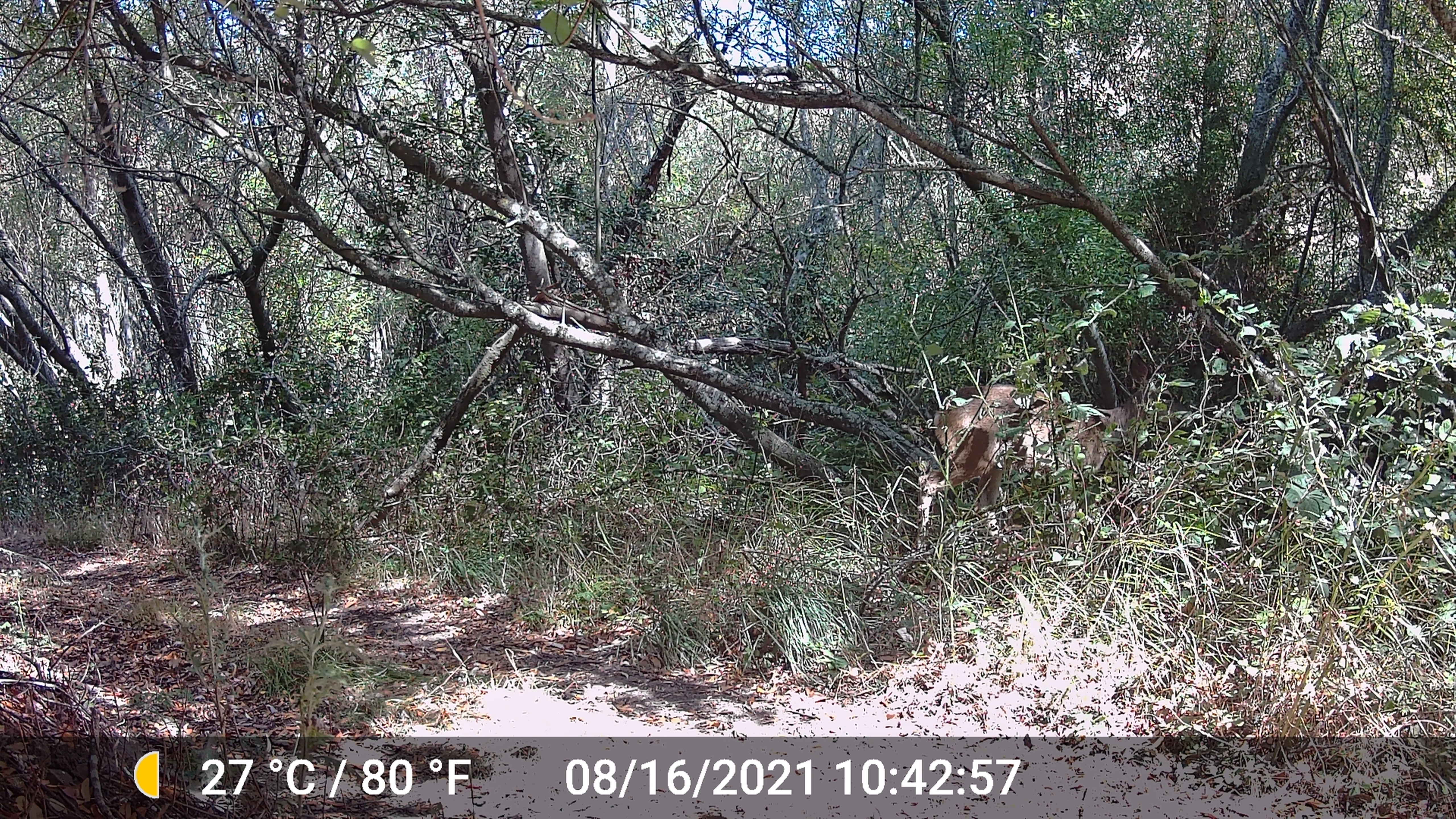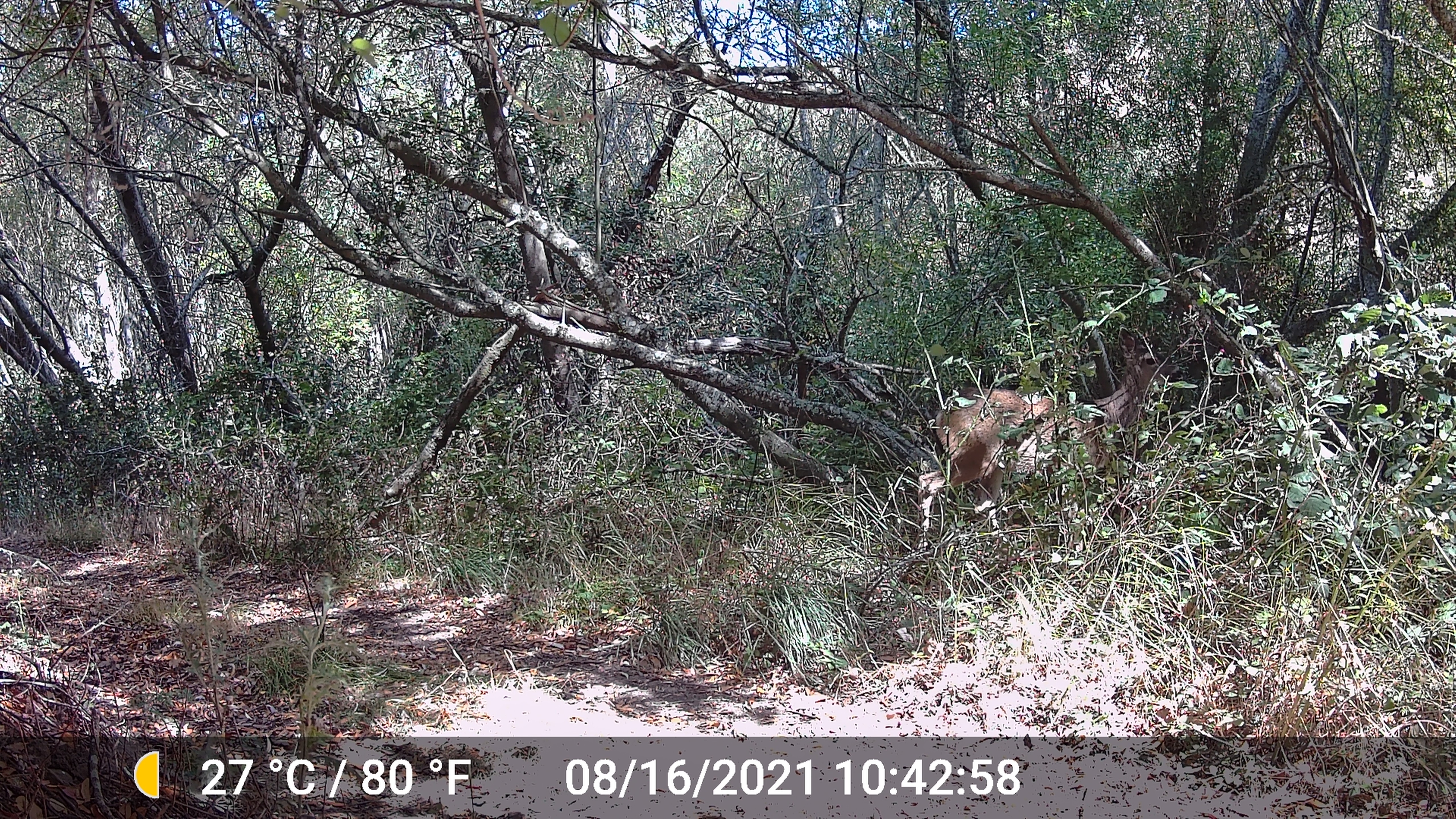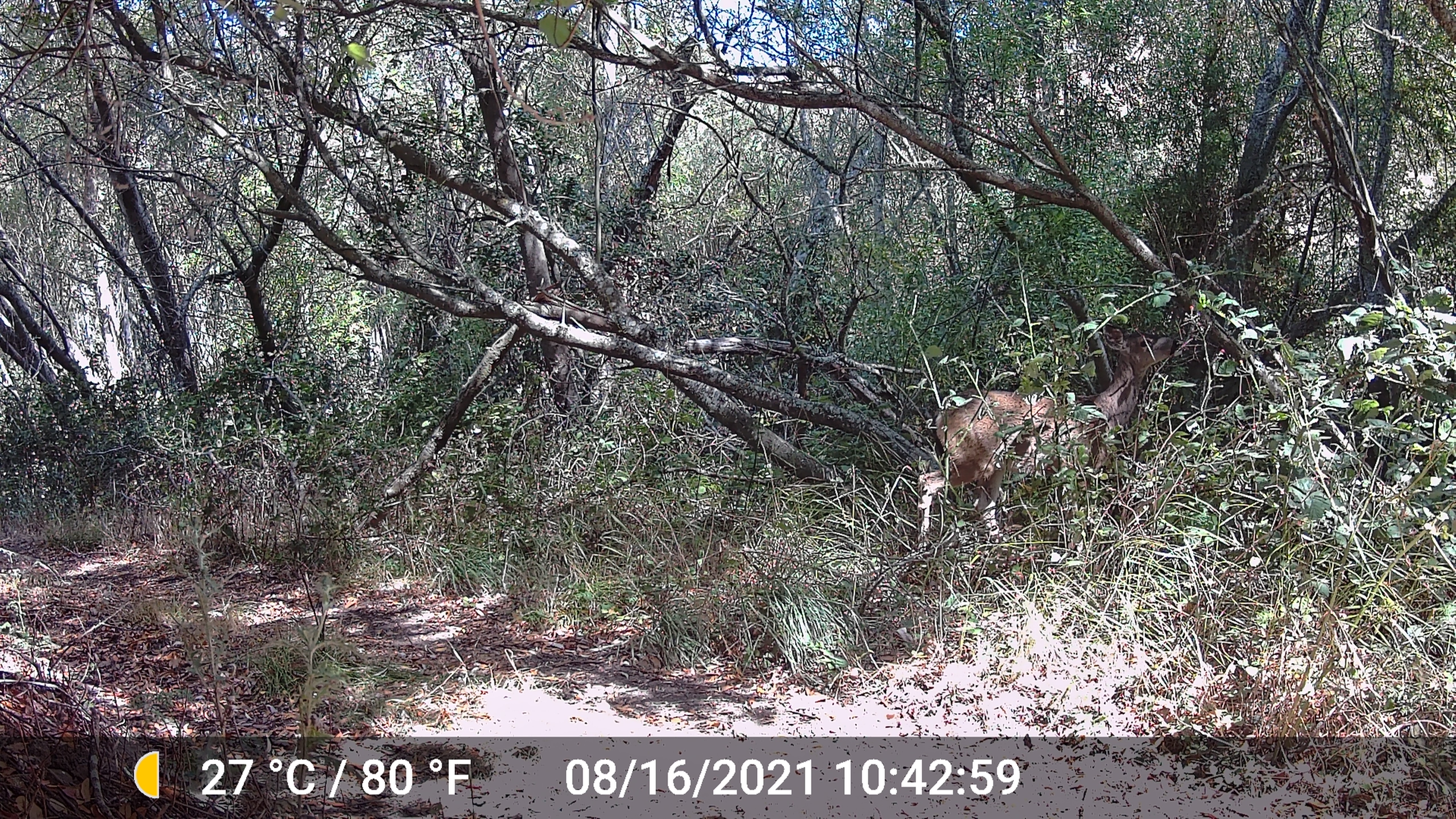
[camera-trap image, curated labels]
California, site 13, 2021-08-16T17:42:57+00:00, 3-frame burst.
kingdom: Animalia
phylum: Chordata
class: Mammalia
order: Artiodactyla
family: Cervidae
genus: Odocoileus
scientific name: Odocoileus hemionus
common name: mule deer